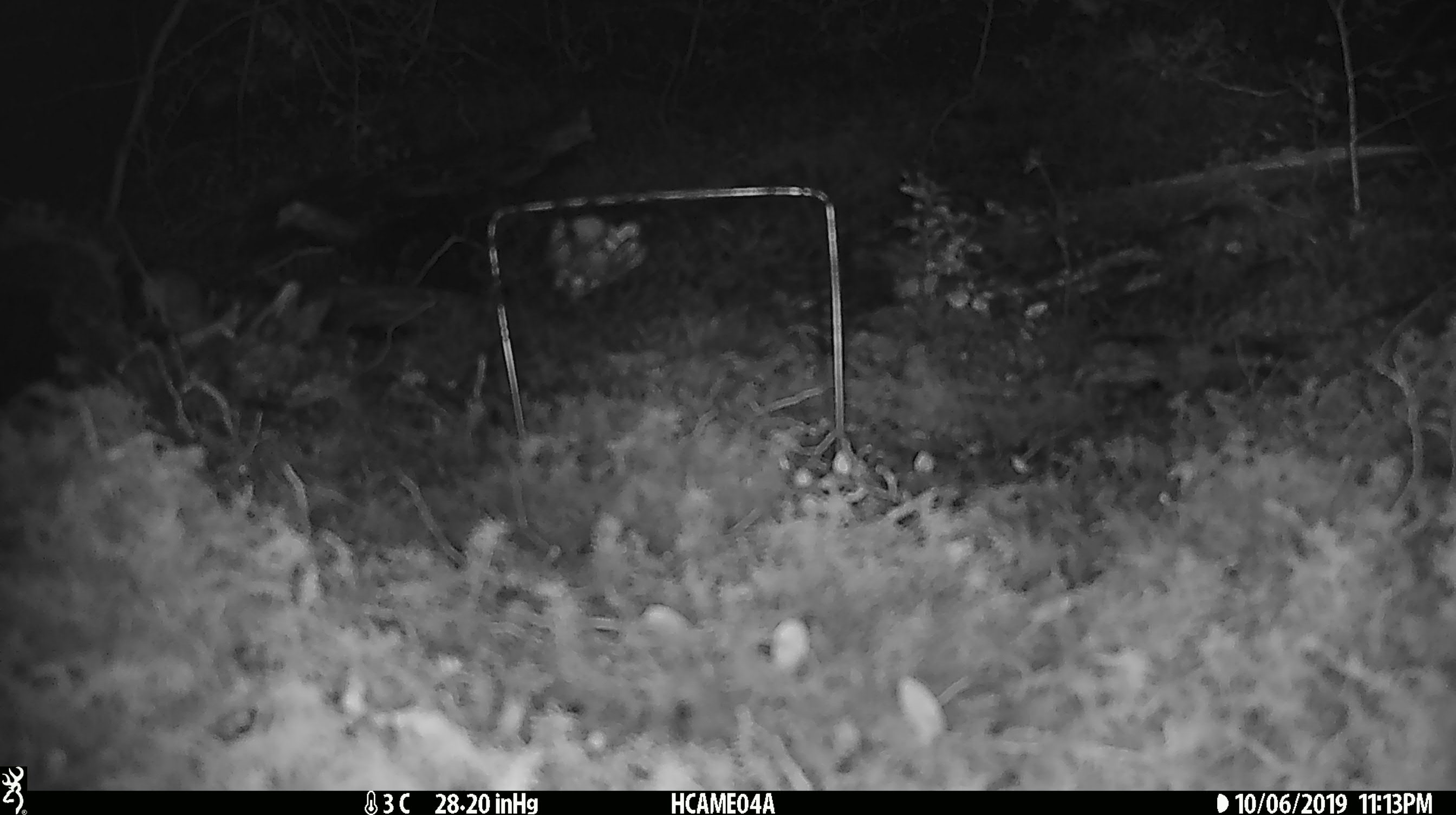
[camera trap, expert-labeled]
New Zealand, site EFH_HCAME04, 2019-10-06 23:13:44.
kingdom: Animalia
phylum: Chordata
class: Mammalia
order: Rodentia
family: Muridae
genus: Mus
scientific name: Mus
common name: mouse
Mouse (Mus).